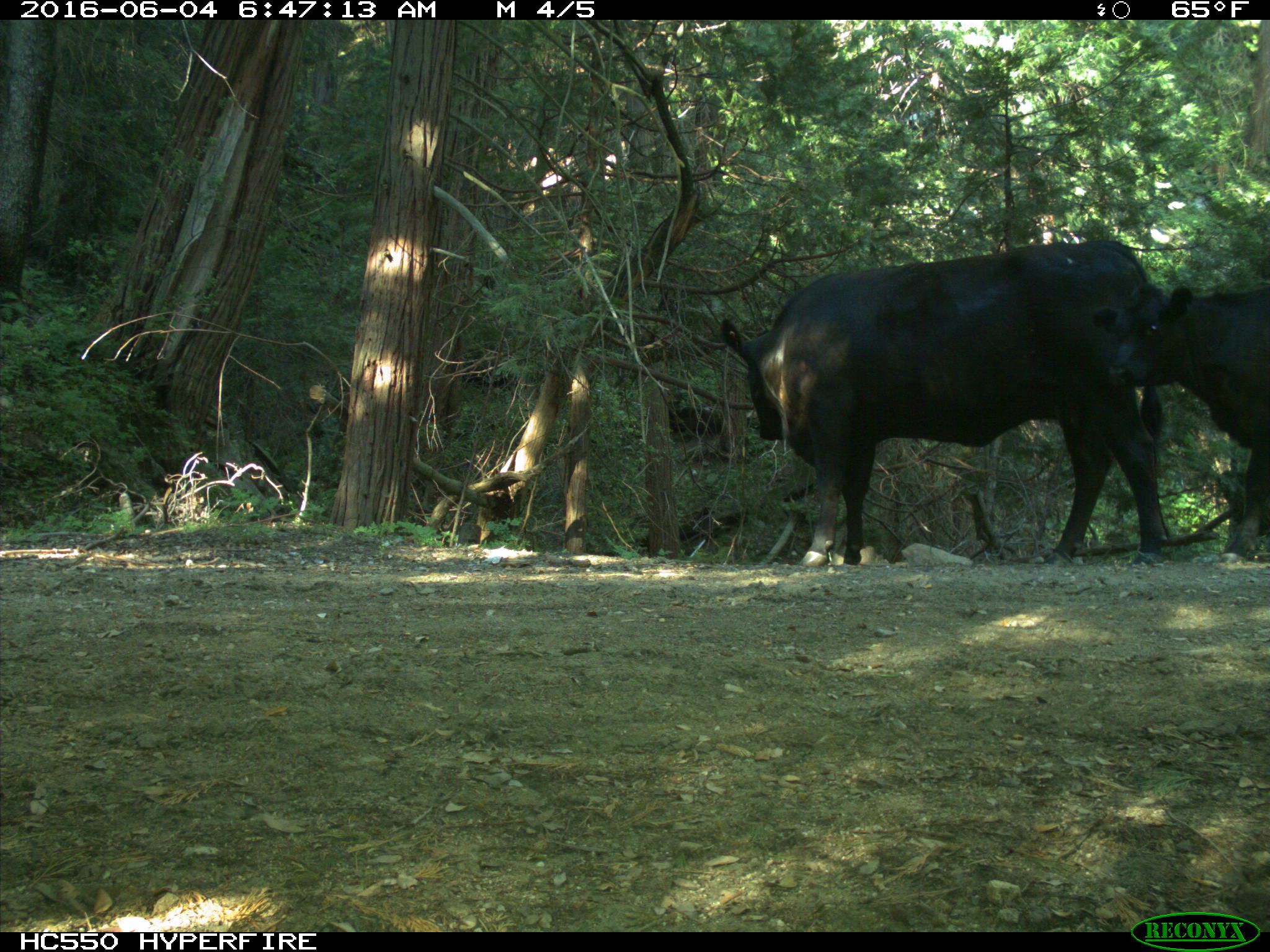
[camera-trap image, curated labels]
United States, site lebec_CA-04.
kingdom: Animalia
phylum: Chordata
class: Mammalia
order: Artiodactyla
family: Bovidae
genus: Bos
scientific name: Bos taurus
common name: domestic cow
Bos taurus (domestic cow).